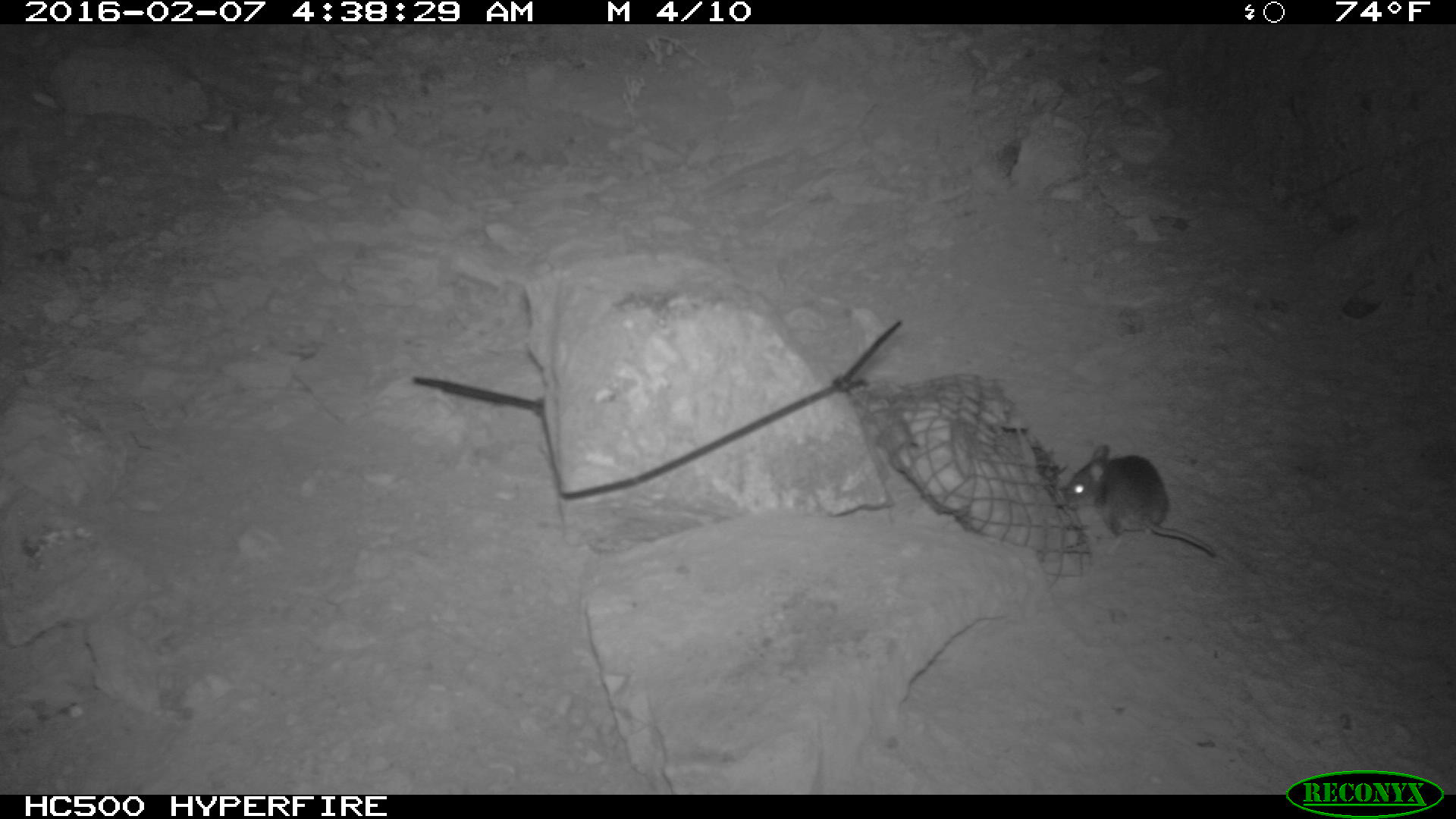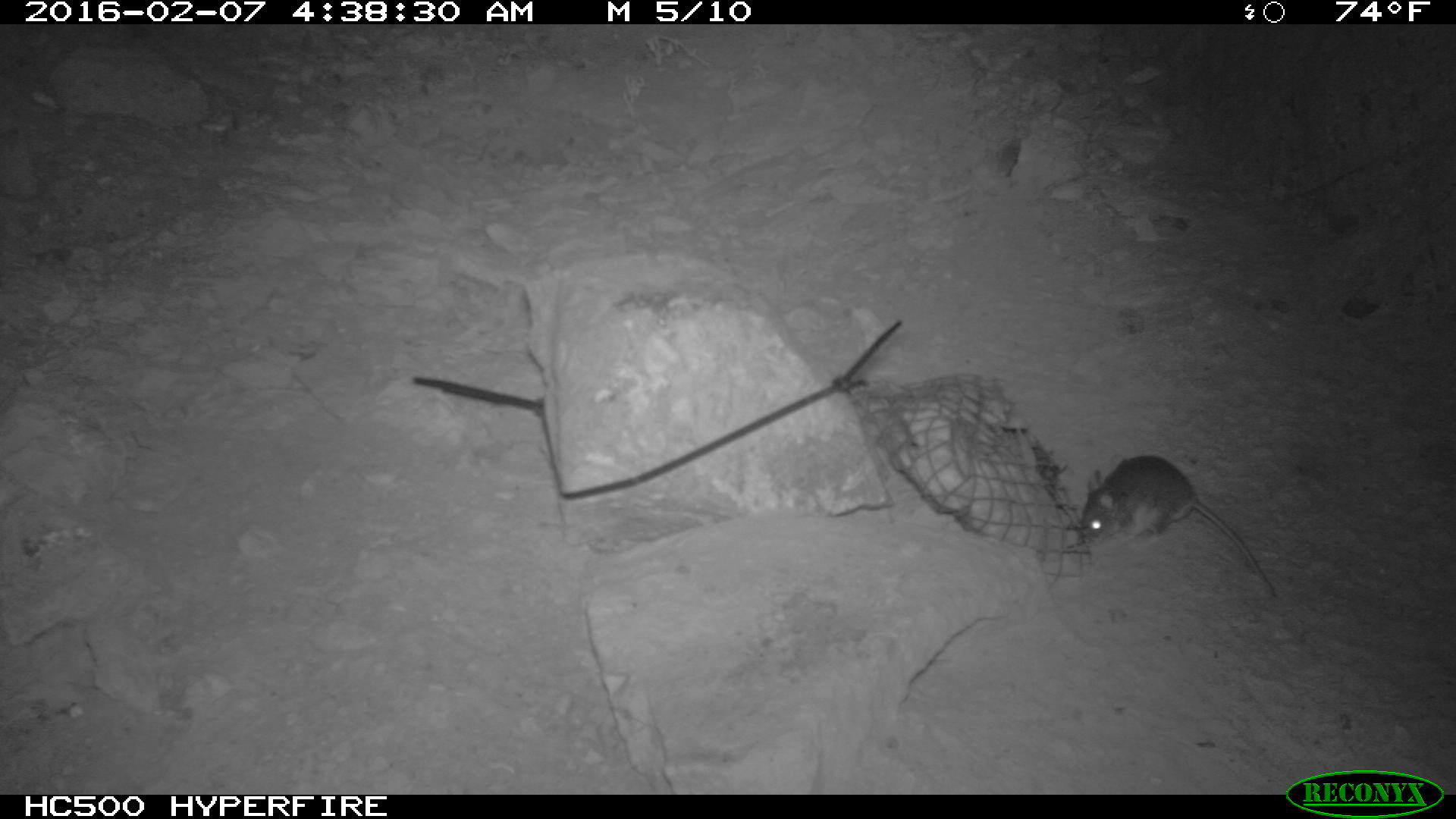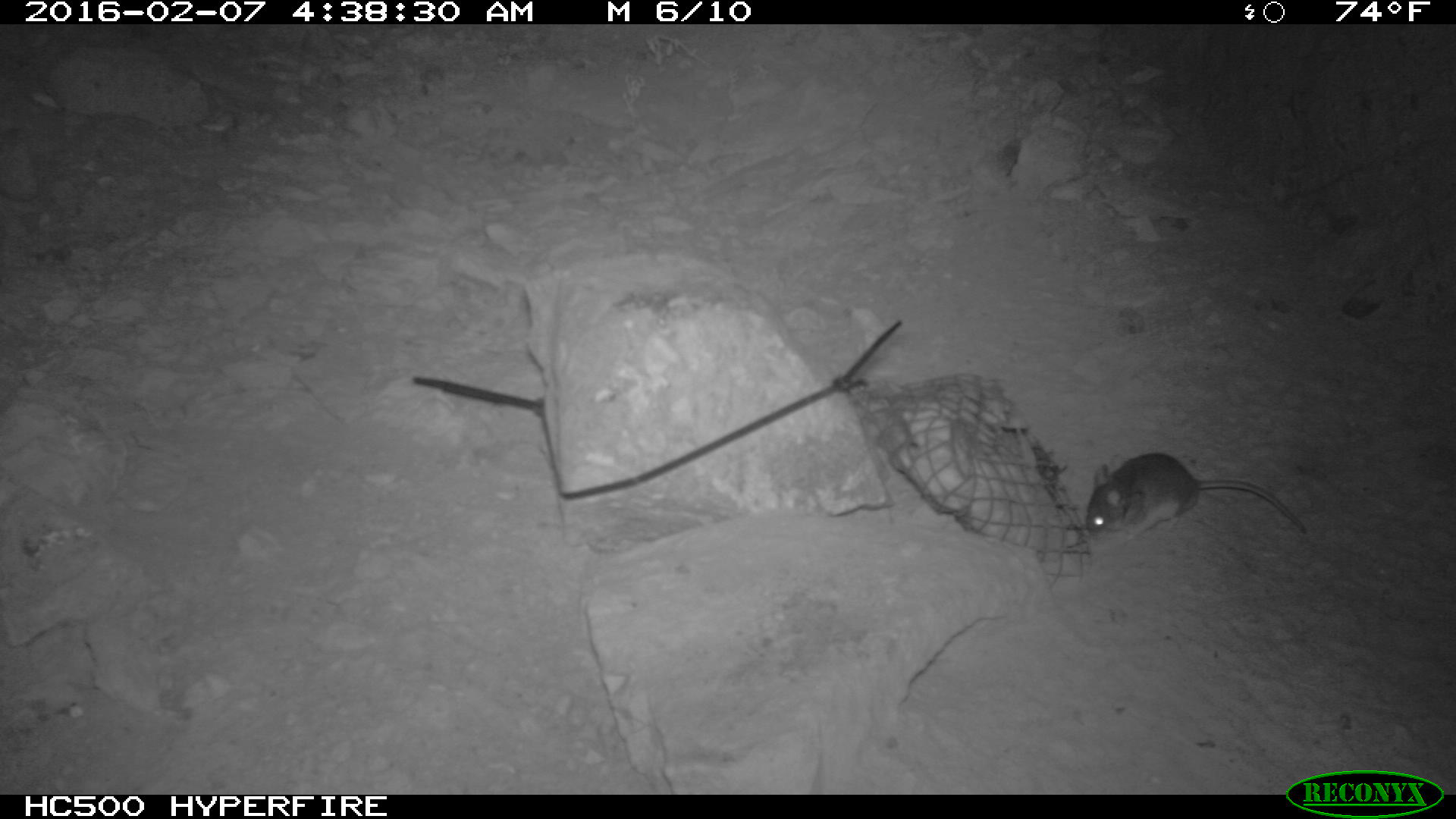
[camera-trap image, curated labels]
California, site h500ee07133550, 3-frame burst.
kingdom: Animalia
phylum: Chordata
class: Mammalia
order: Rodentia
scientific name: Rodentia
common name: rodent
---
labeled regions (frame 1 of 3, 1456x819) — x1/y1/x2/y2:
rodent: 1062/443/1216/557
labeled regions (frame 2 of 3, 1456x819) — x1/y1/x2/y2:
rodent: 1075/453/1273/595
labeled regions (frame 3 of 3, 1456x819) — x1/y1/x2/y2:
rodent: 1084/453/1306/544